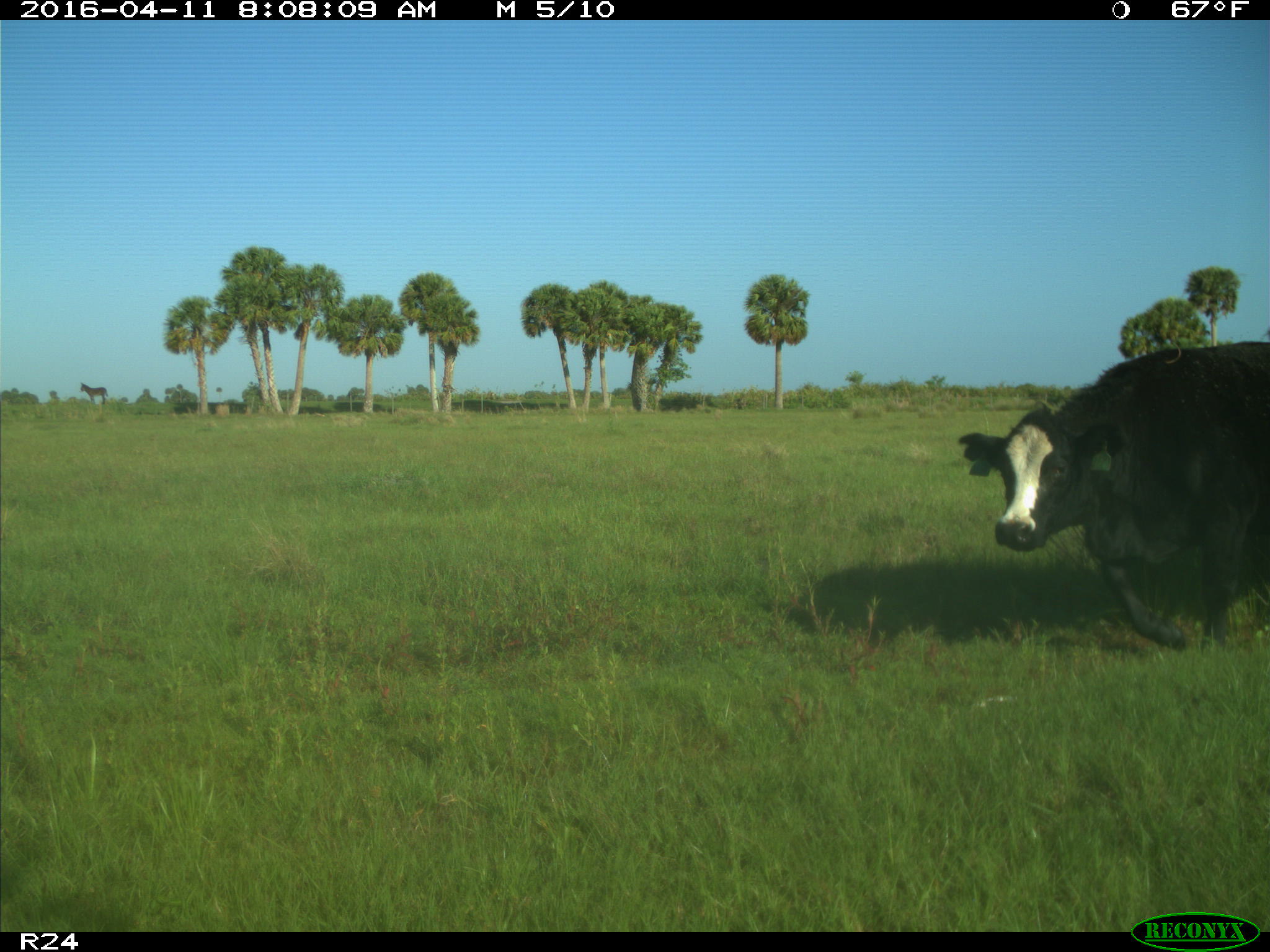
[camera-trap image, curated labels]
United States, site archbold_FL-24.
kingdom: Animalia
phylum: Chordata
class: Mammalia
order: Artiodactyla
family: Bovidae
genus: Bos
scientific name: Bos taurus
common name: domestic cow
Bos taurus (domestic cow).